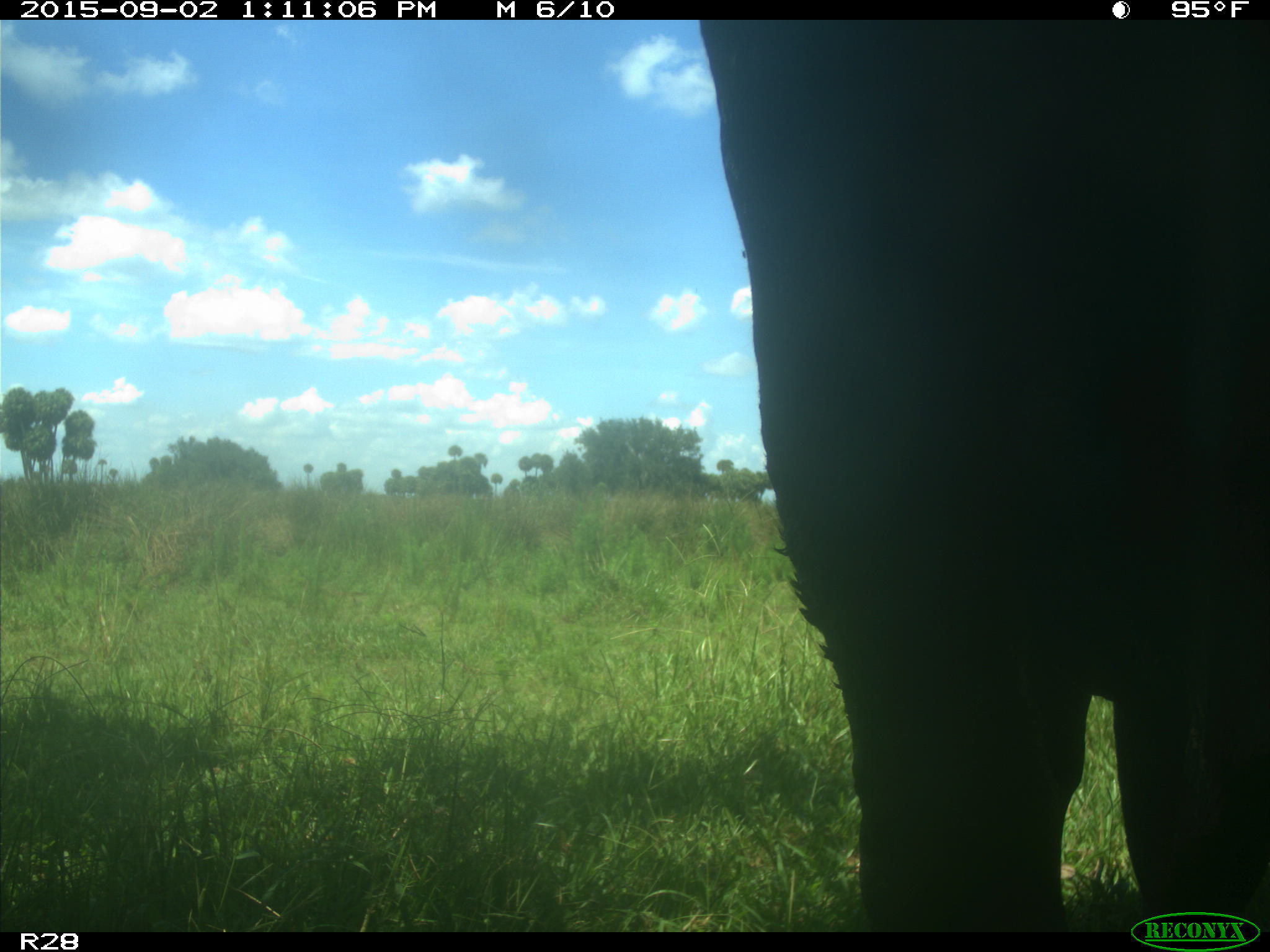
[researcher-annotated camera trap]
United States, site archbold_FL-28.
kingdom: Animalia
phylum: Chordata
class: Mammalia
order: Artiodactyla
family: Bovidae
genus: Bos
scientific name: Bos taurus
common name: domestic cow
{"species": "Bos taurus (domestic cow)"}